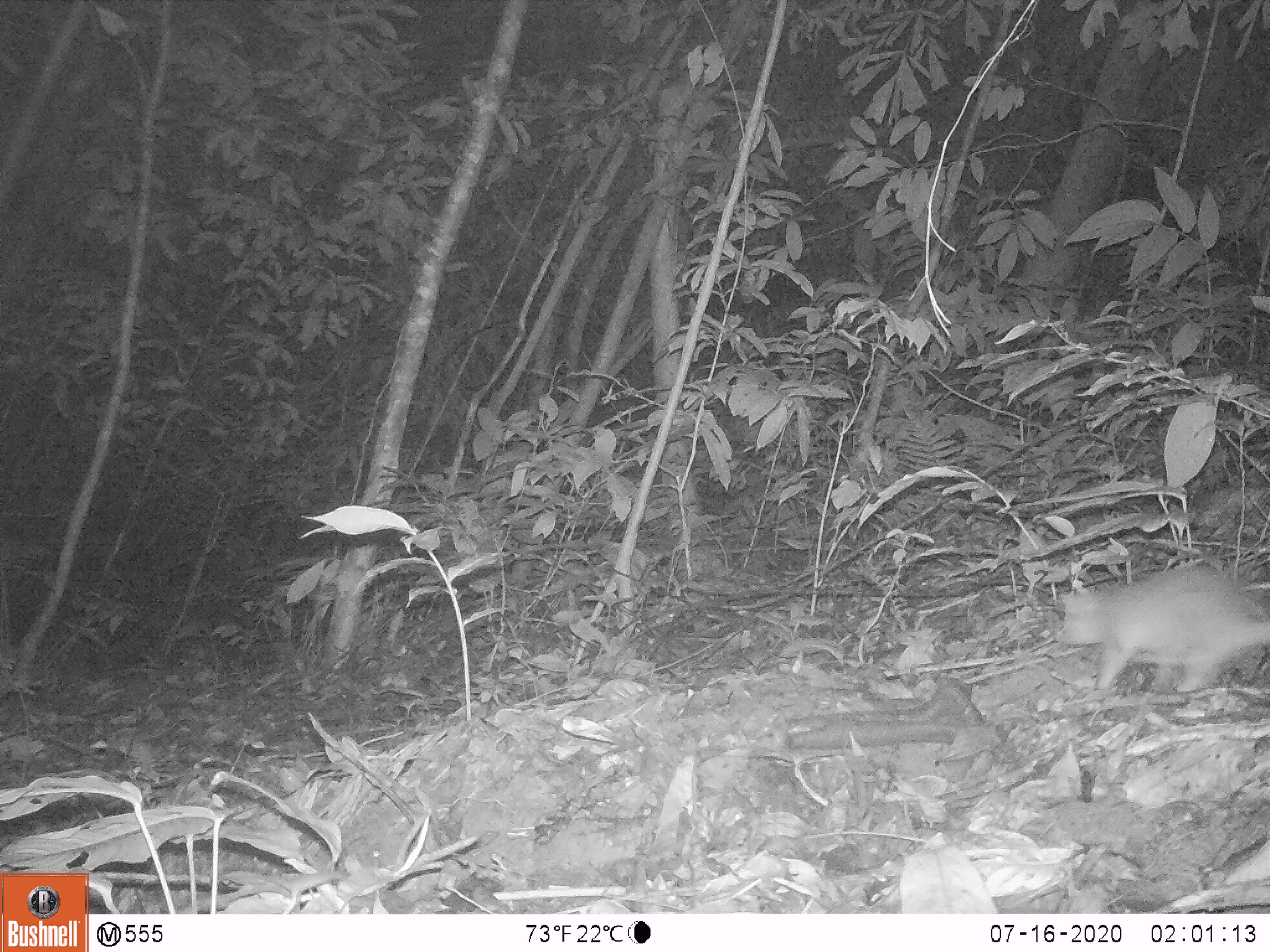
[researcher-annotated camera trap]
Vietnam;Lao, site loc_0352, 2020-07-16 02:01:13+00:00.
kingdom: Animalia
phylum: Chordata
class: Mammalia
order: Carnivora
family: Mustelidae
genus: Melogale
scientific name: Melogale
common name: ferret badger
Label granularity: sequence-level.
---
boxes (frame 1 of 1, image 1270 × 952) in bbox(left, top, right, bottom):
ferret badger: bbox(1055, 562, 1270, 691)